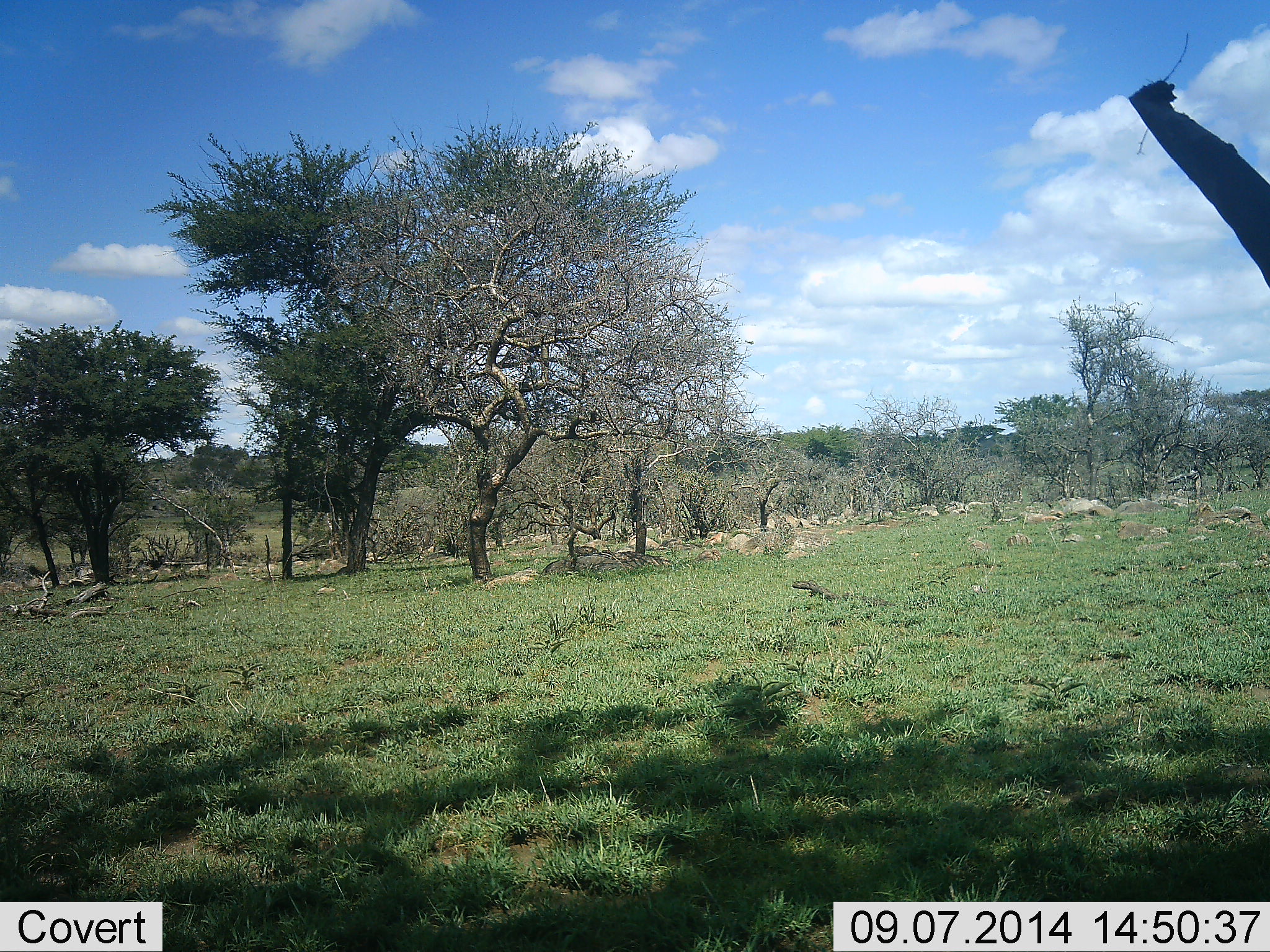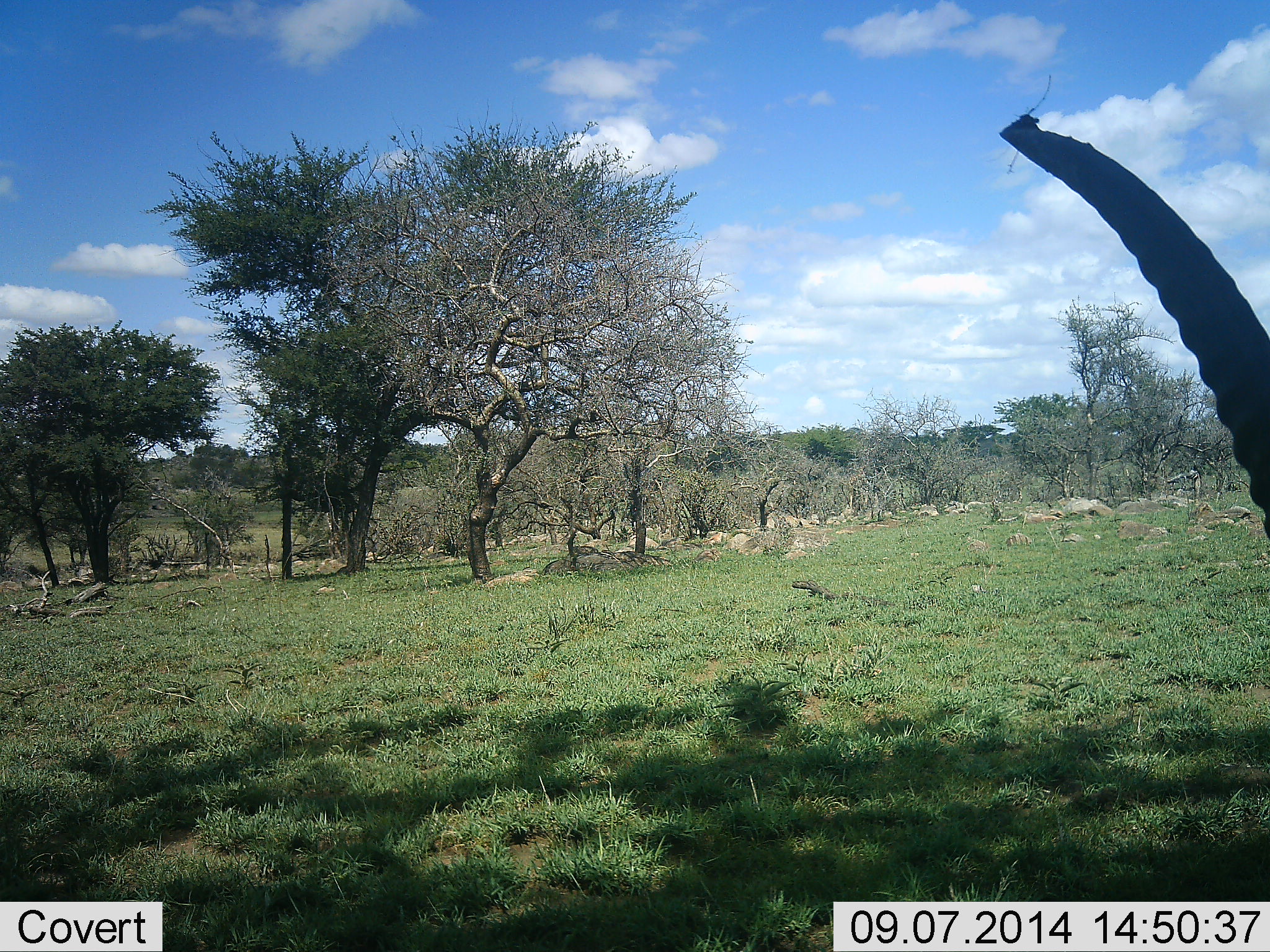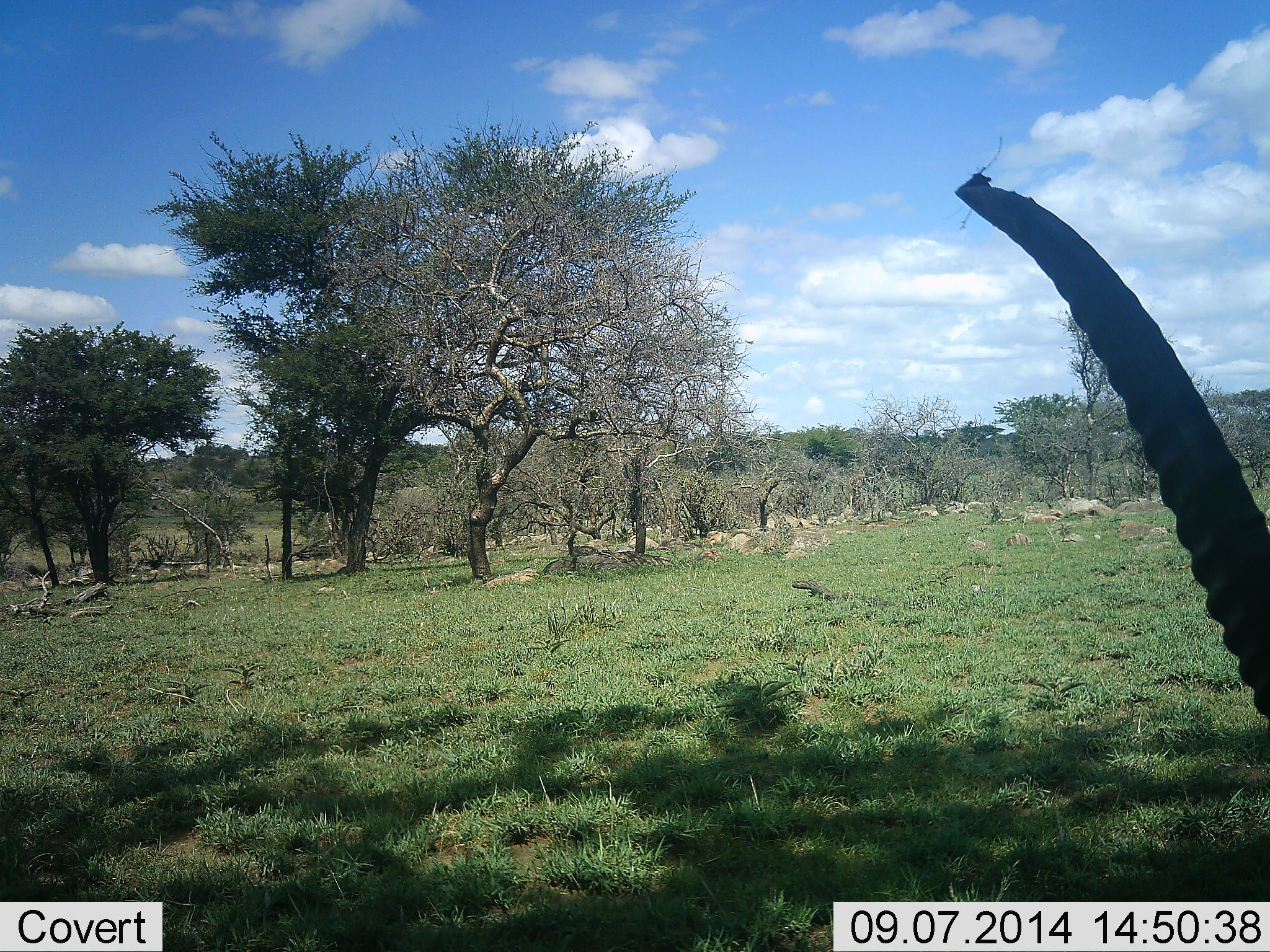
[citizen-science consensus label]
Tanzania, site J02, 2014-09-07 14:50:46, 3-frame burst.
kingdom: Animalia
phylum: Chordata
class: Mammalia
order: Proboscidea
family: Elephantidae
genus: Loxodonta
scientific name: Loxodonta africana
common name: african bush elephant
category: elephant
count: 1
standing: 50%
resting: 17%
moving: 0%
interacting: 0%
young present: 0%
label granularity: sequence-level